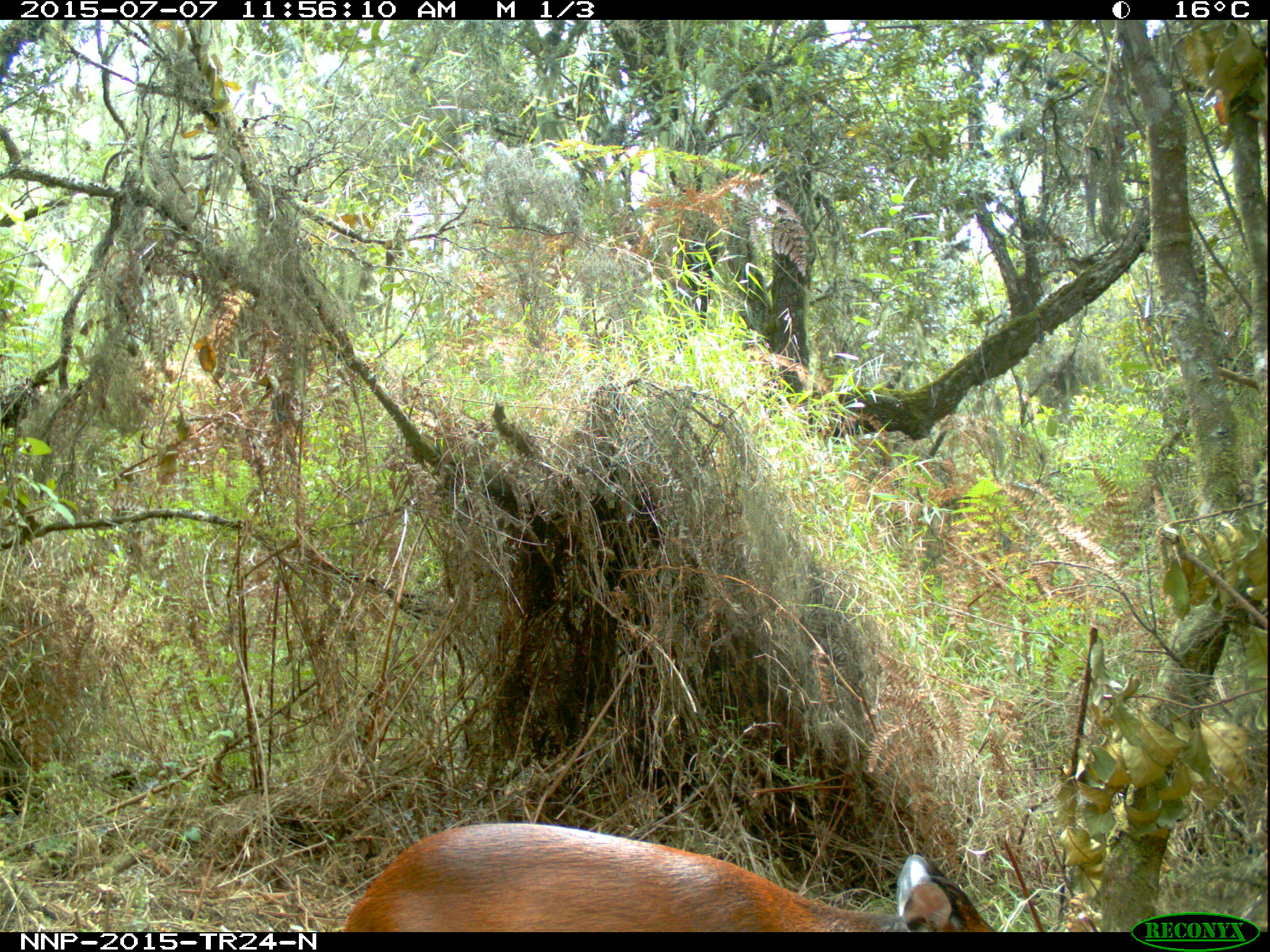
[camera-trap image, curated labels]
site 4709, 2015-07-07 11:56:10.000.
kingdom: Animalia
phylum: Chordata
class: Mammalia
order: Artiodactyla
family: Bovidae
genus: Cephalophus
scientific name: Cephalophus nigrifrons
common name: black-fronted duiker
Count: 1.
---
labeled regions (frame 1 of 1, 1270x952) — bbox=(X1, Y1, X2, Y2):
cephalophus nigrifrons: bbox=(342, 821, 998, 931)